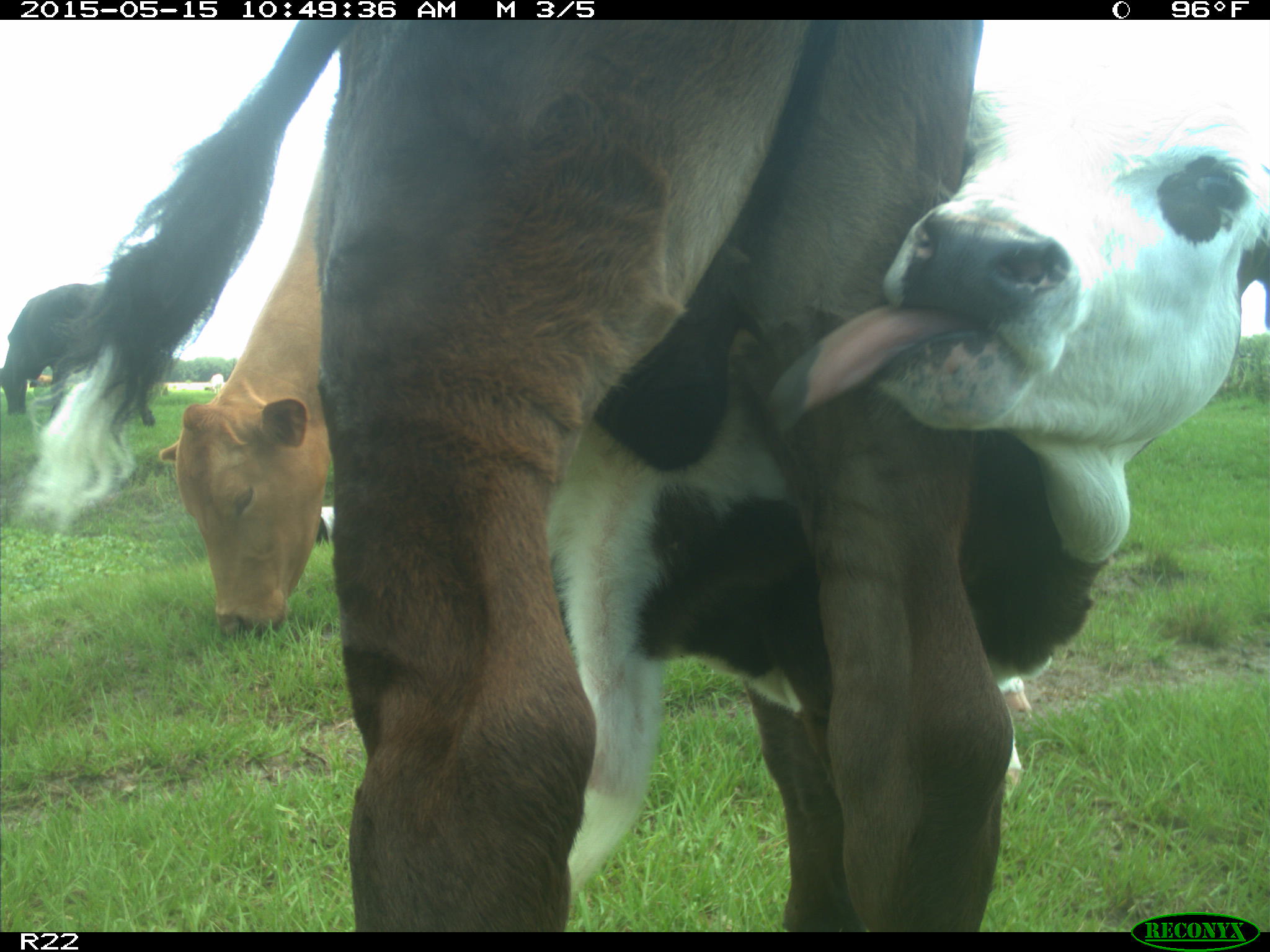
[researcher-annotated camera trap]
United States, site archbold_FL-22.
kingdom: Animalia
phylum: Chordata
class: Mammalia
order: Artiodactyla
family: Bovidae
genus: Bos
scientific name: Bos taurus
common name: domestic cow